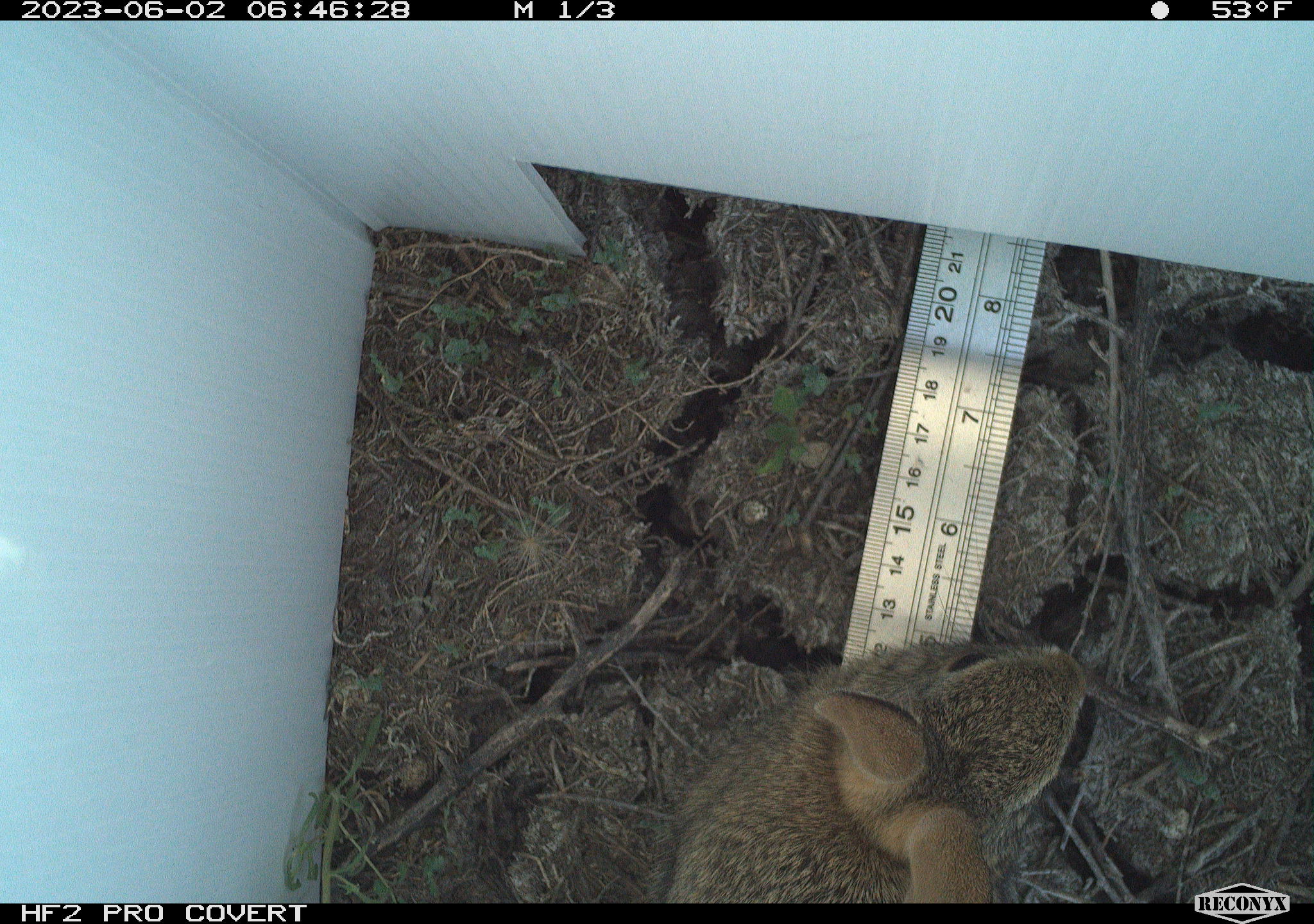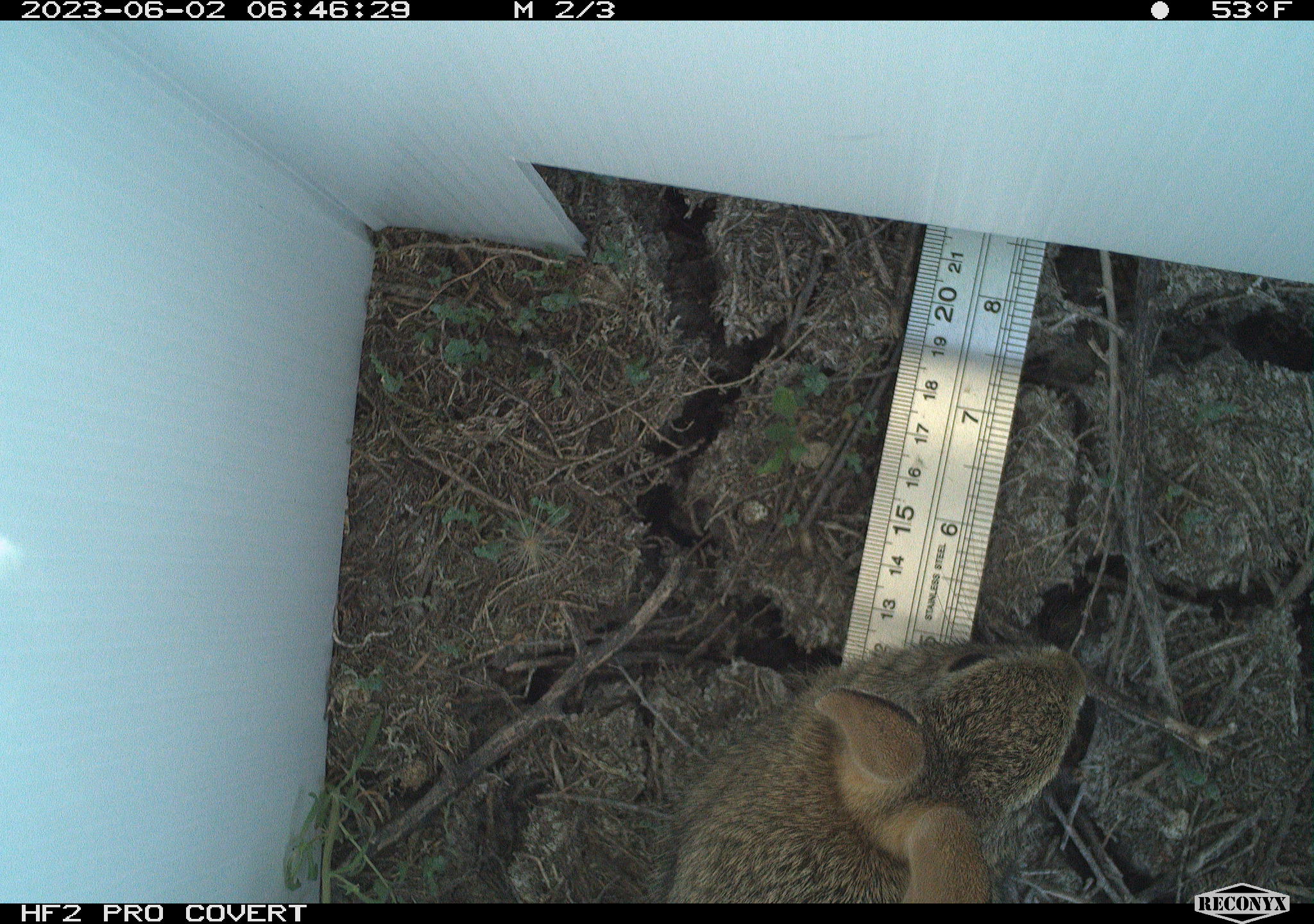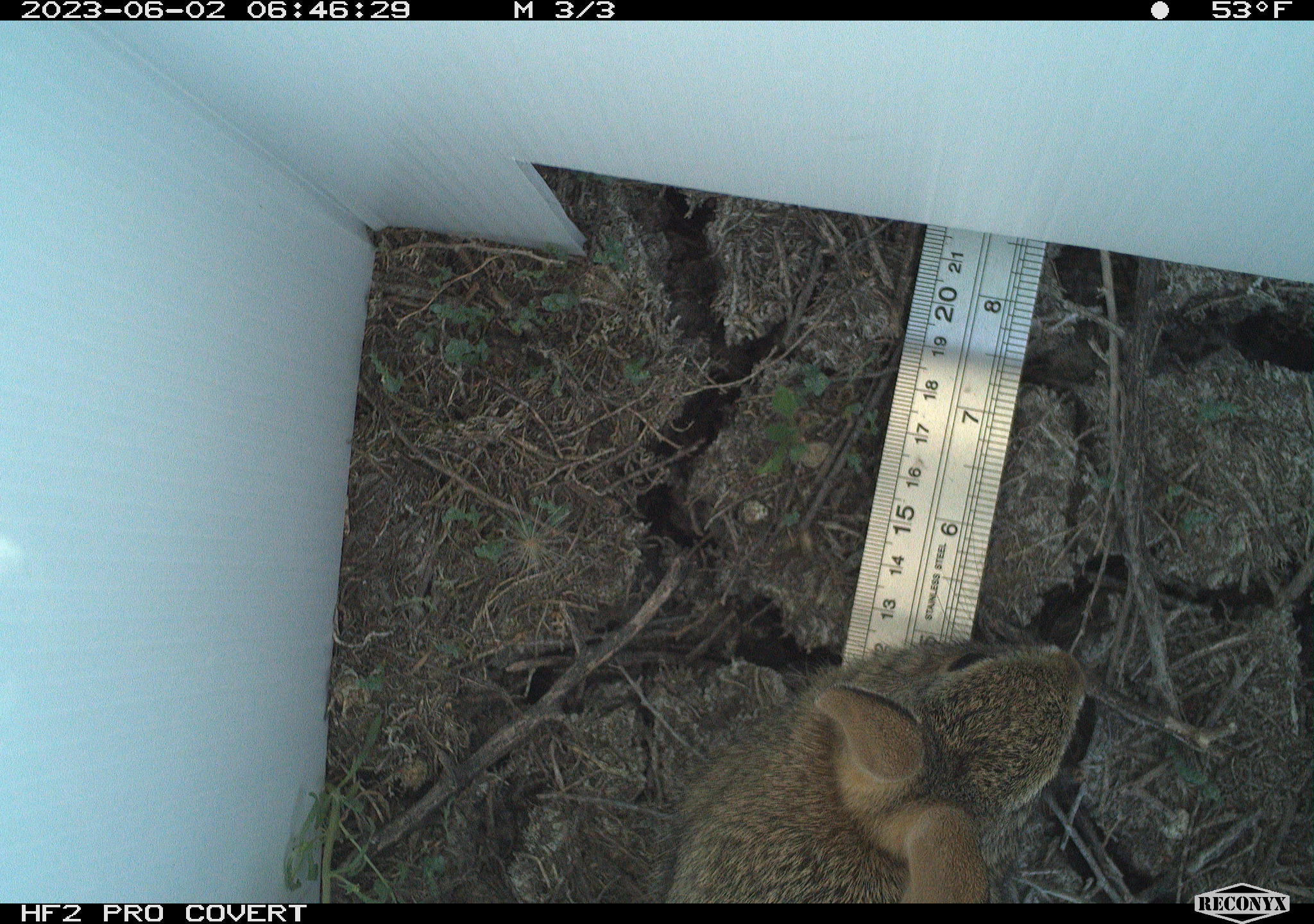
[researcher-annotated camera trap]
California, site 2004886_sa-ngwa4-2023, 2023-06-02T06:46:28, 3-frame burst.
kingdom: Animalia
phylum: Chordata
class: Mammalia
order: Lagomorpha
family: Leporidae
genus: Sylvilagus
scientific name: Sylvilagus audubonii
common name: desert cottontail